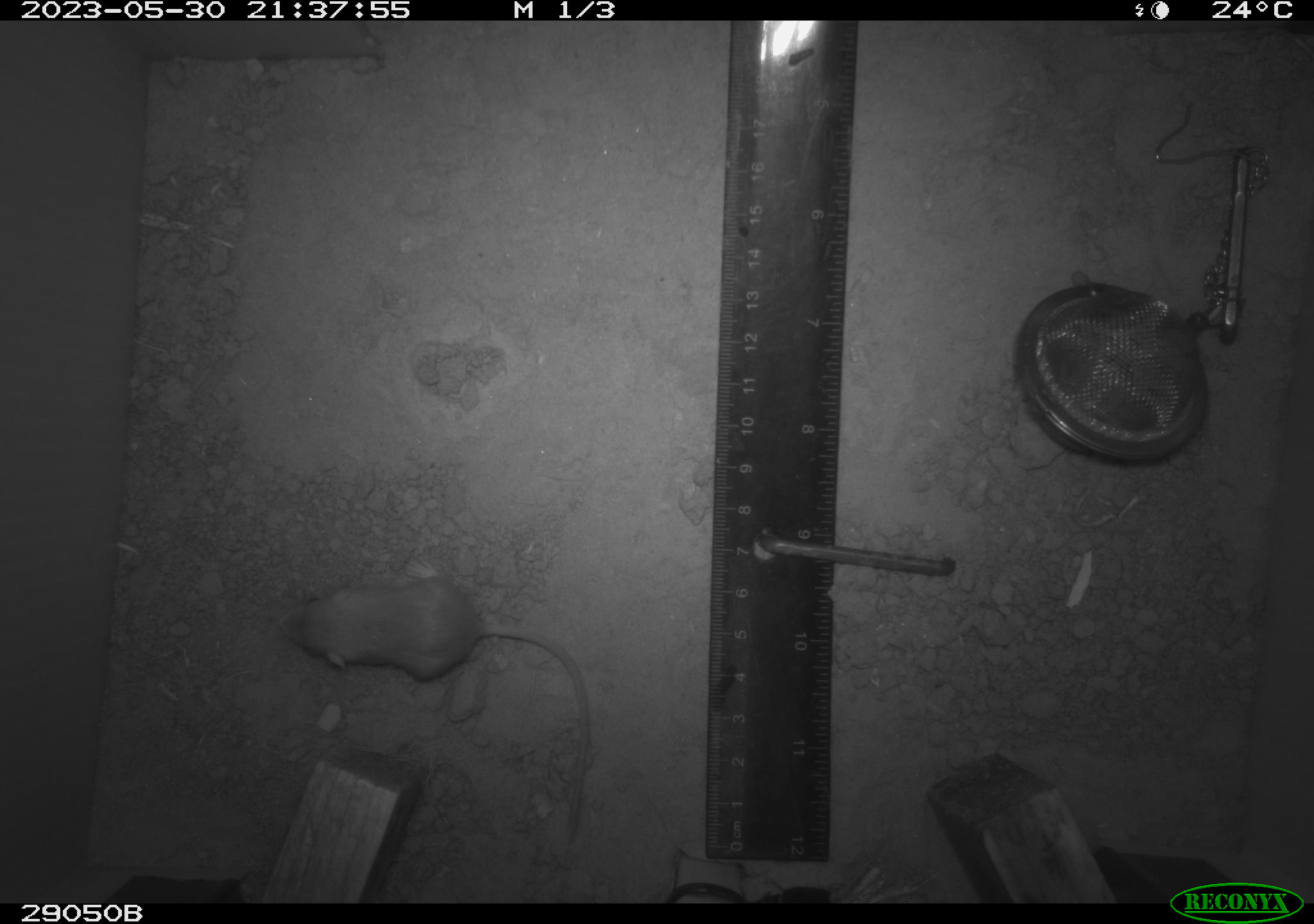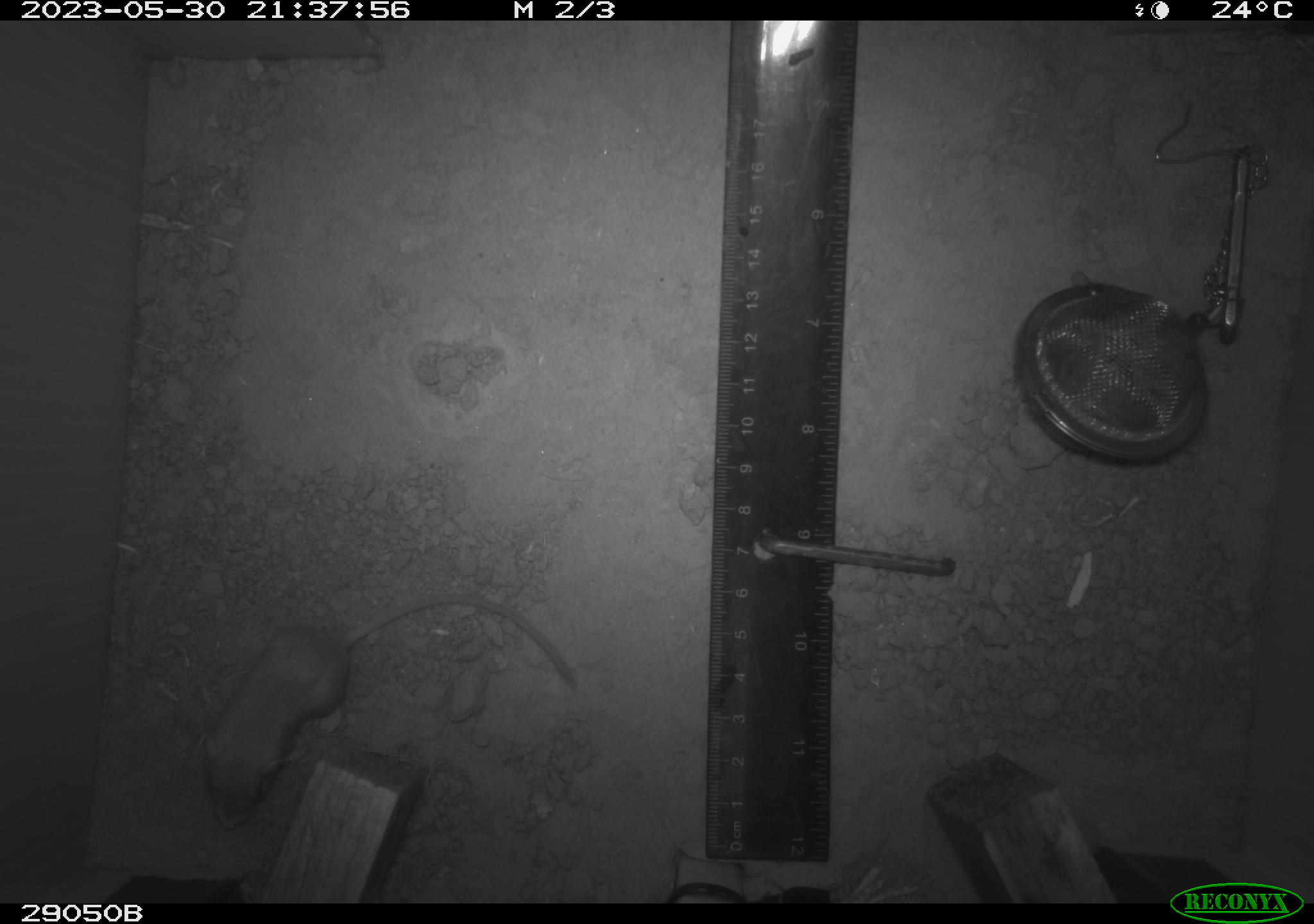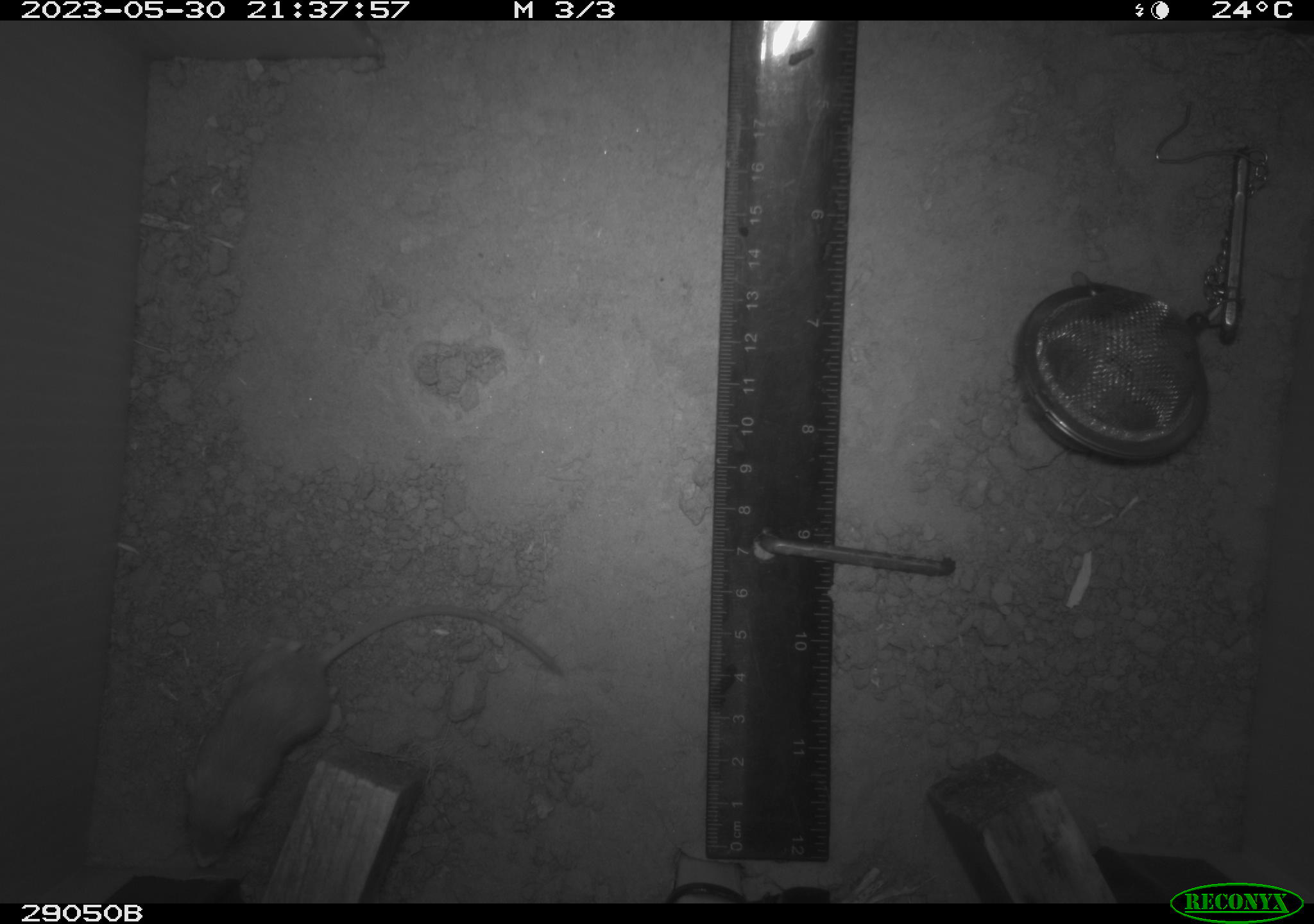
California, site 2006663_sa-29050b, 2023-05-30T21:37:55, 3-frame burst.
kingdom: Animalia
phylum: Chordata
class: Mammalia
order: Rodentia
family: Heteromyidae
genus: Dipodomys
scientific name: Dipodomys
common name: kangaroo rats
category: dipodomys species